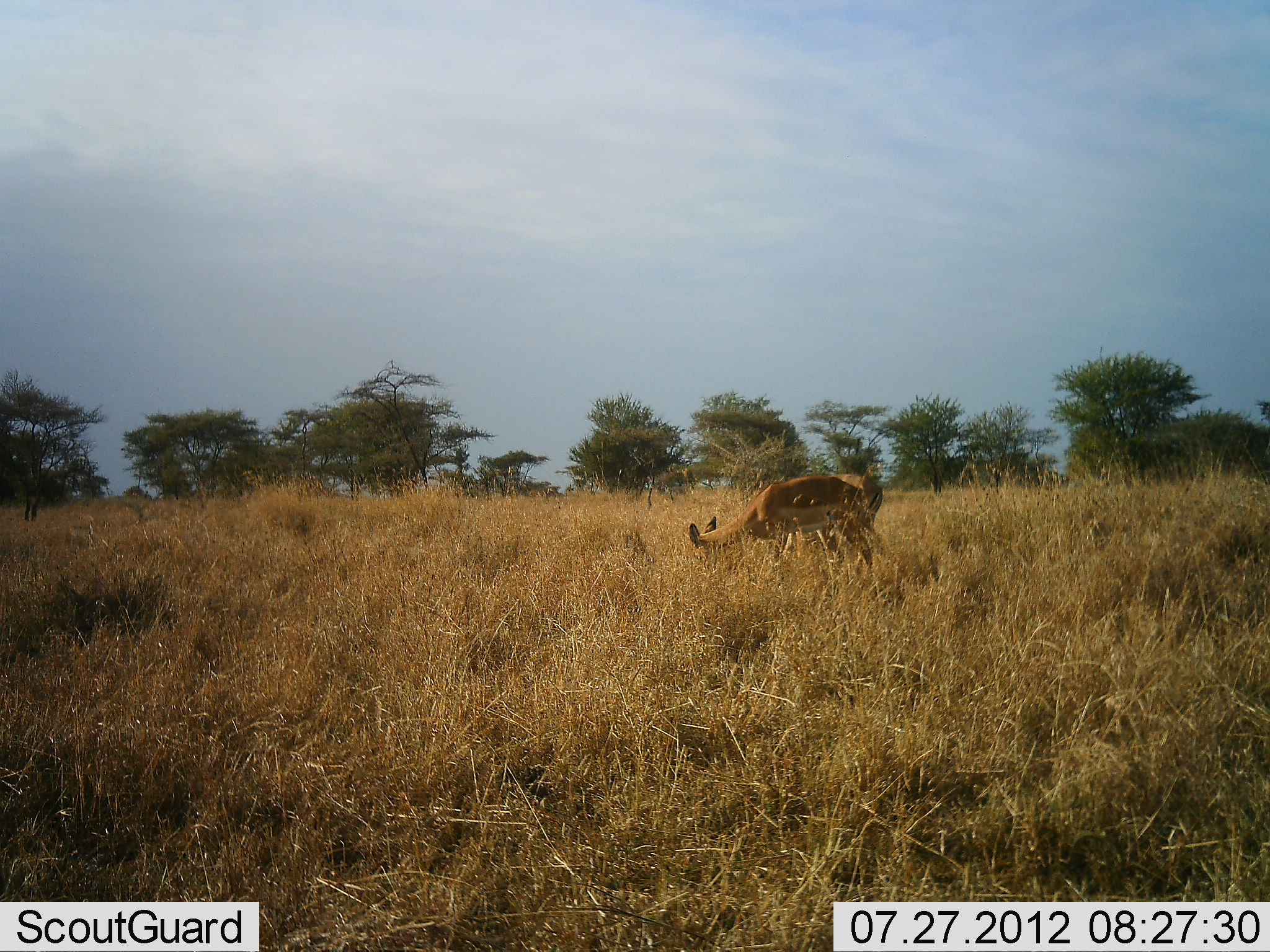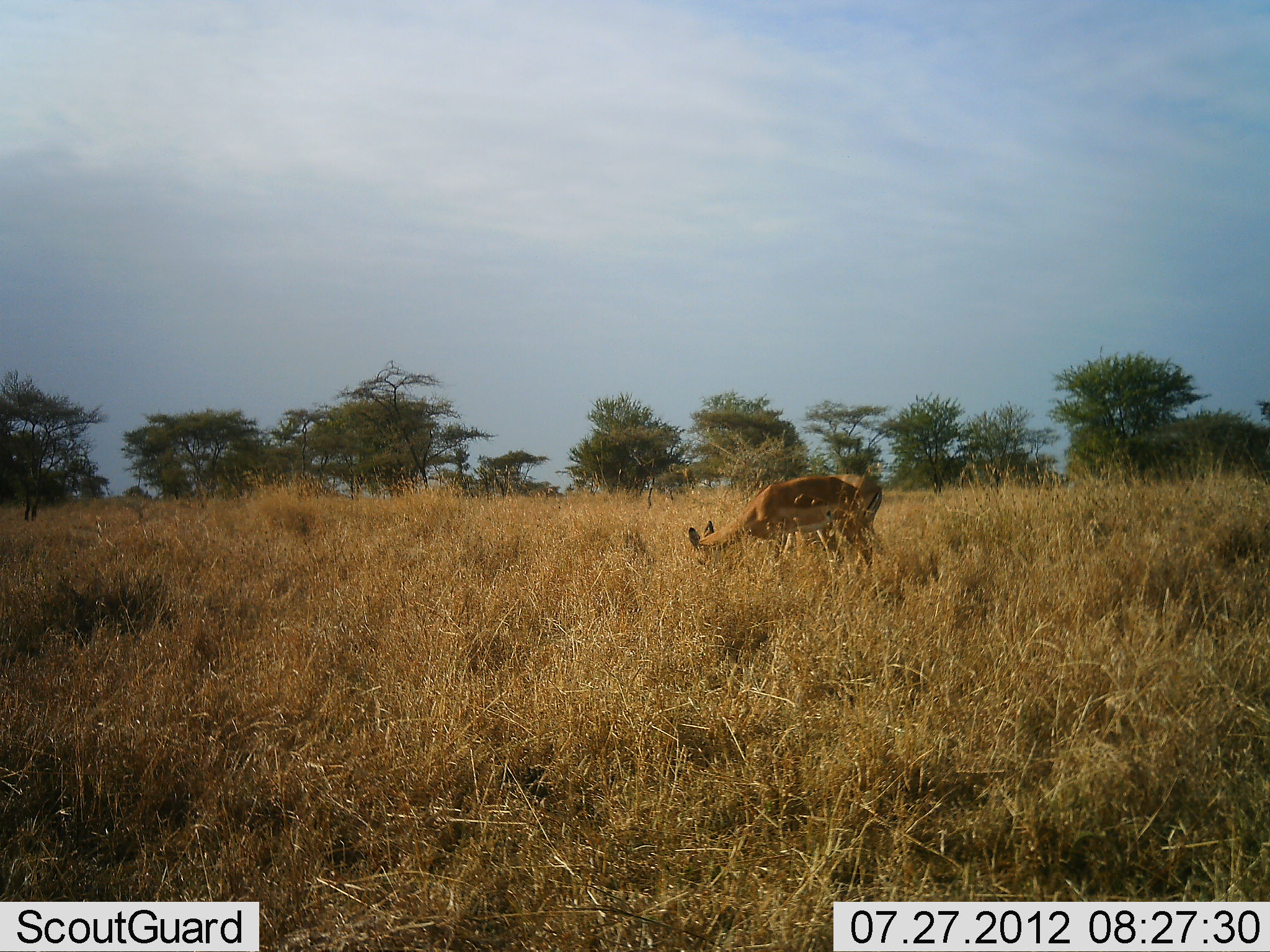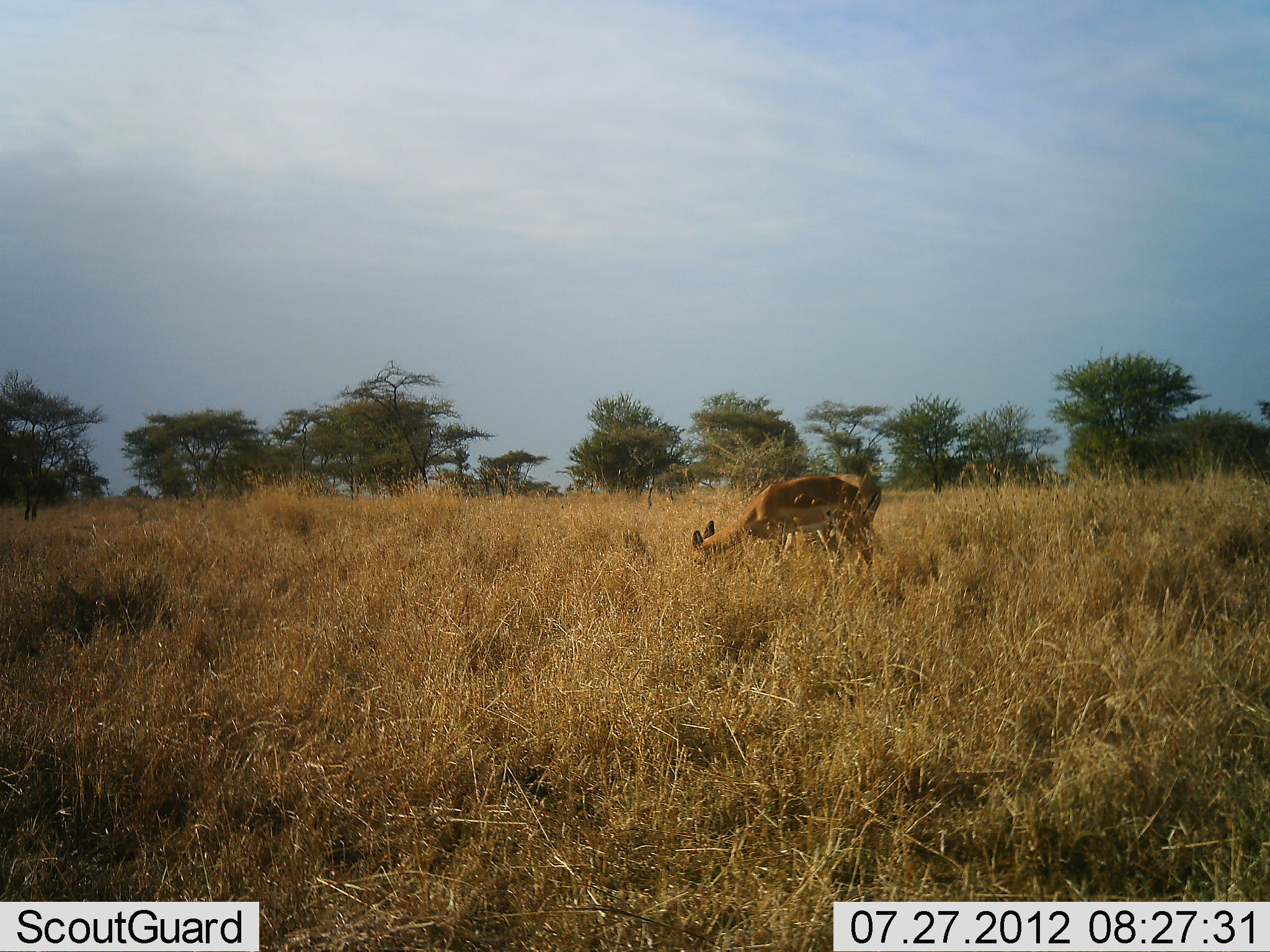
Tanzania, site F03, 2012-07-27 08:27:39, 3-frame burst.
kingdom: Animalia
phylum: Chordata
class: Mammalia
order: Artiodactyla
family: Bovidae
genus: Aepyceros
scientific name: Aepyceros melampus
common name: impala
Impala (Aepyceros melampus), count 1. Behavior (volunteer vote fractions): standing 30%, resting 0%, moving 0%, interacting 0%. Young present (vote fraction): 0%. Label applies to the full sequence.